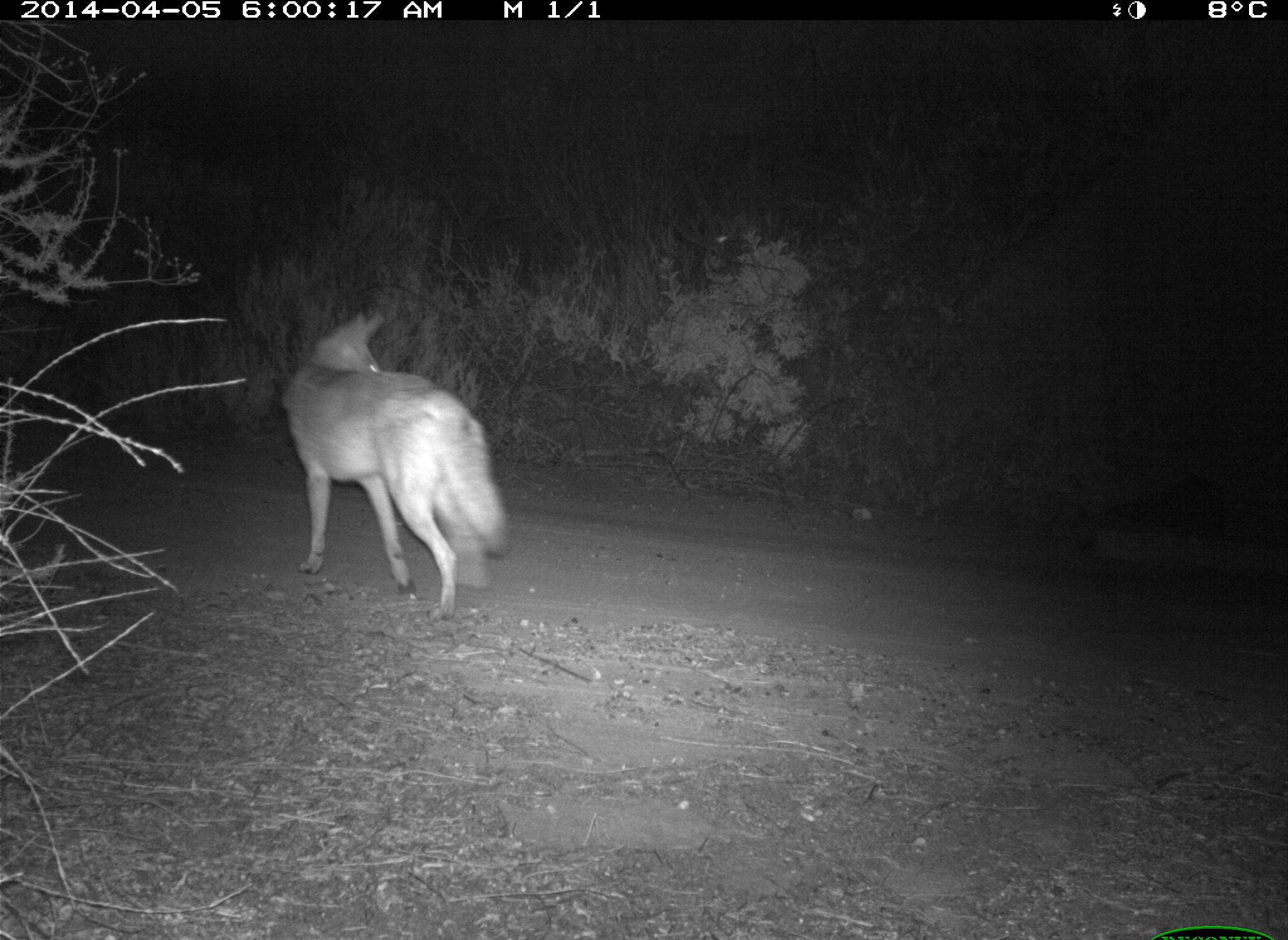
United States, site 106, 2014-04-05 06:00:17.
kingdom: Animalia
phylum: Chordata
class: Mammalia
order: Carnivora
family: Canidae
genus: Canis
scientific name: Canis latrans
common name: coyote